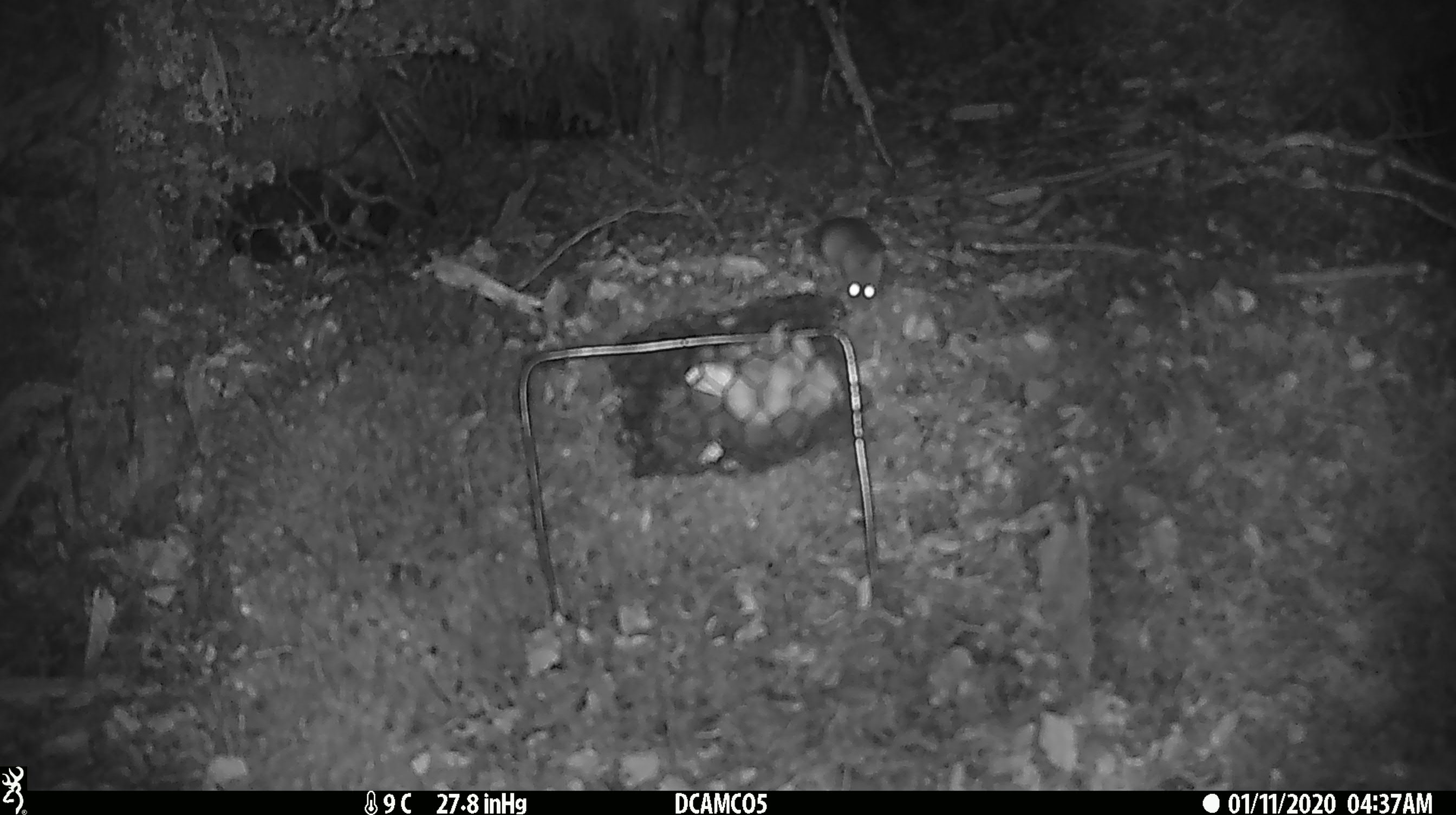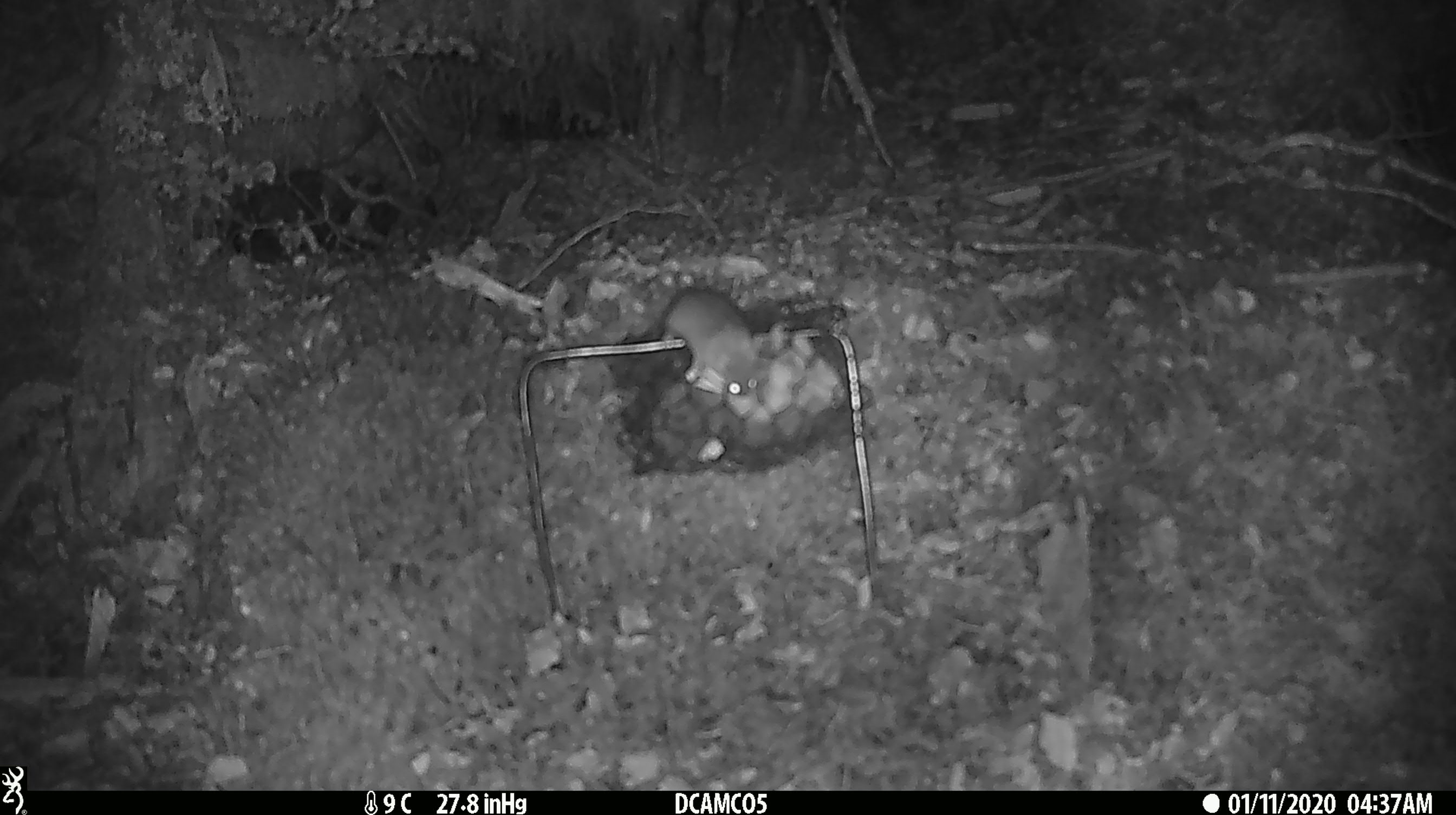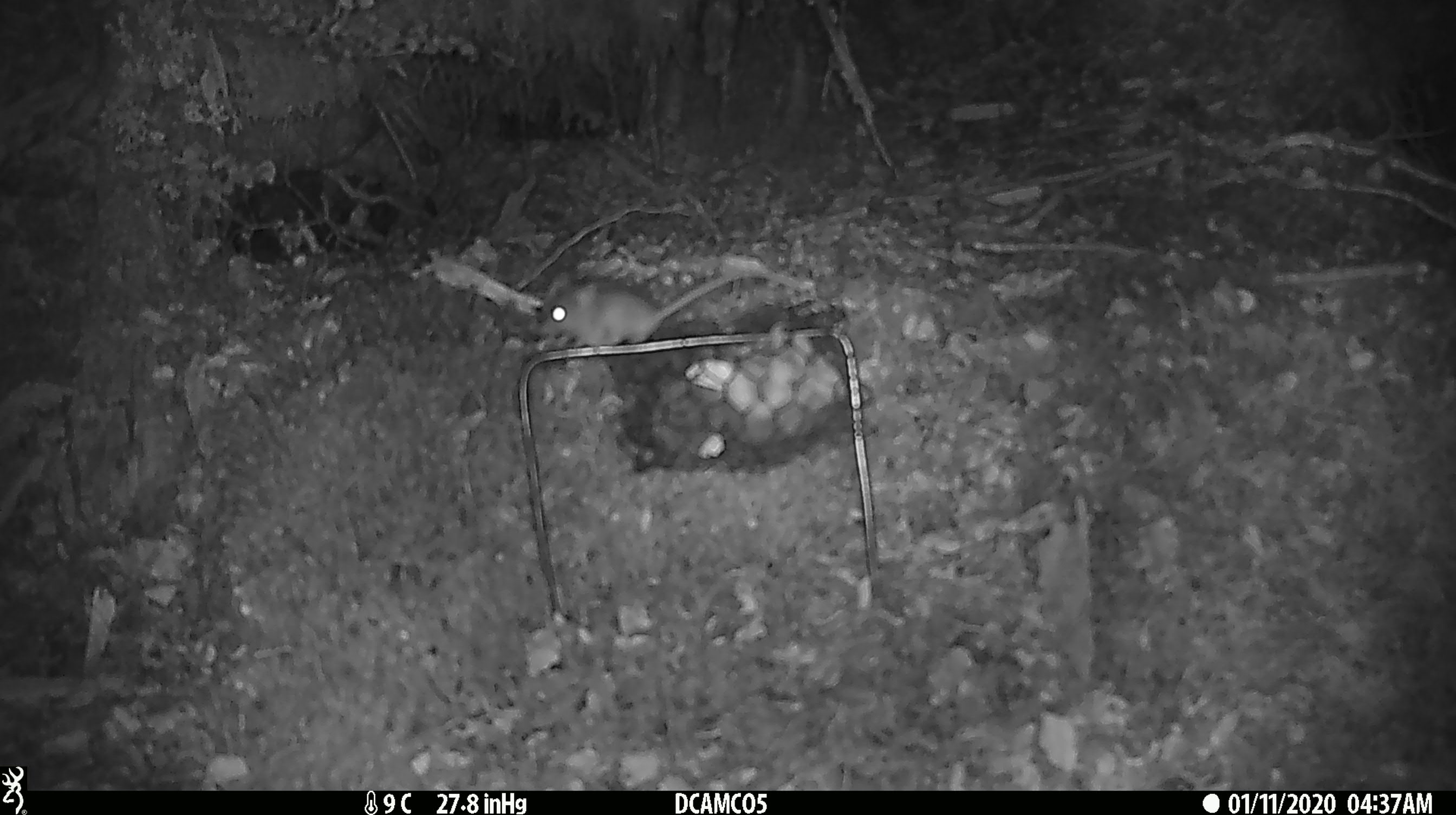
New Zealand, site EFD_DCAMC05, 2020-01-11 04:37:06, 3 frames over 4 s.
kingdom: Animalia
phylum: Chordata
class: Mammalia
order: Rodentia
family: Muridae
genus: Mus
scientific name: Mus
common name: mouse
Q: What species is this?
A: Mouse (Mus).